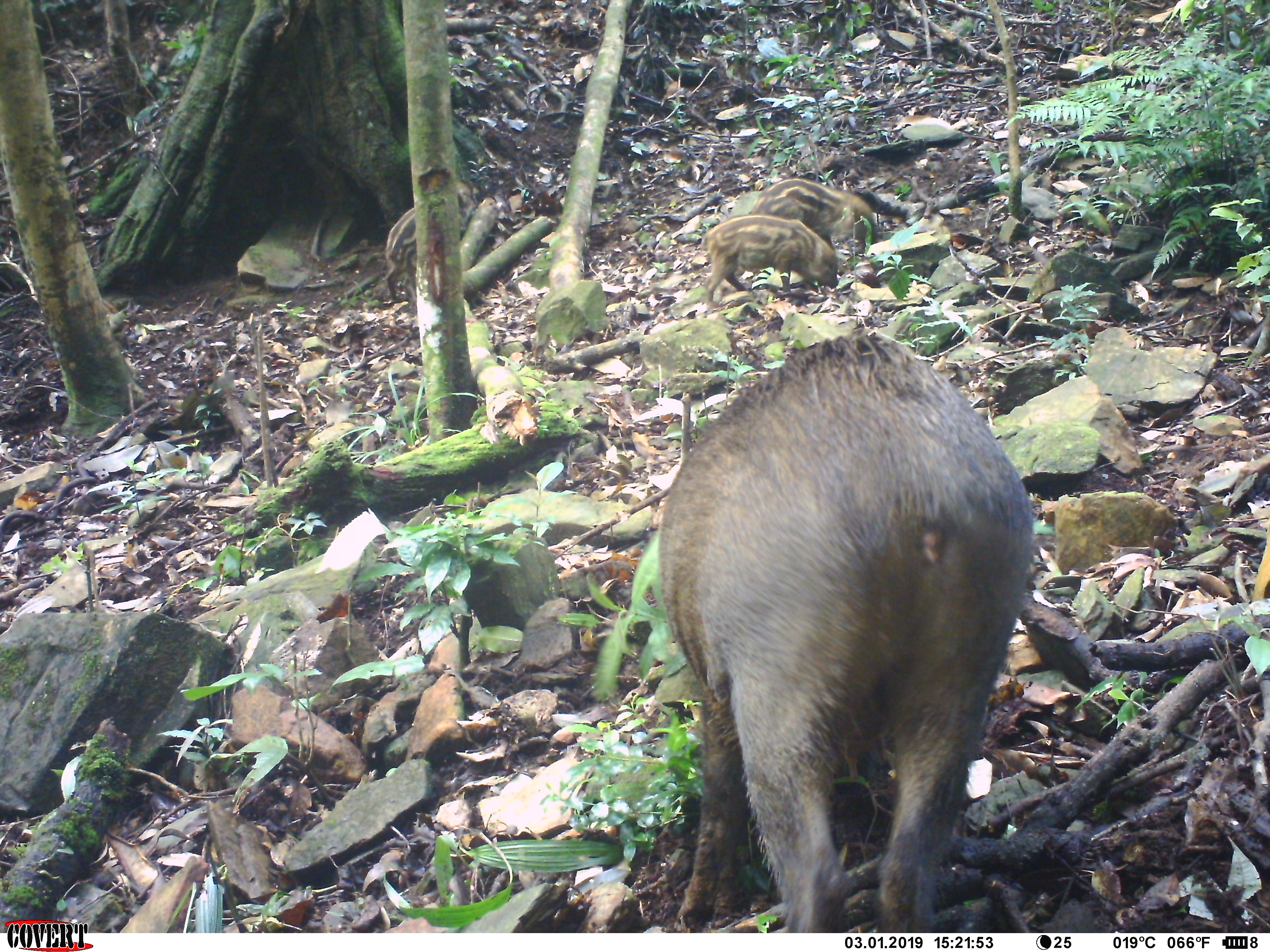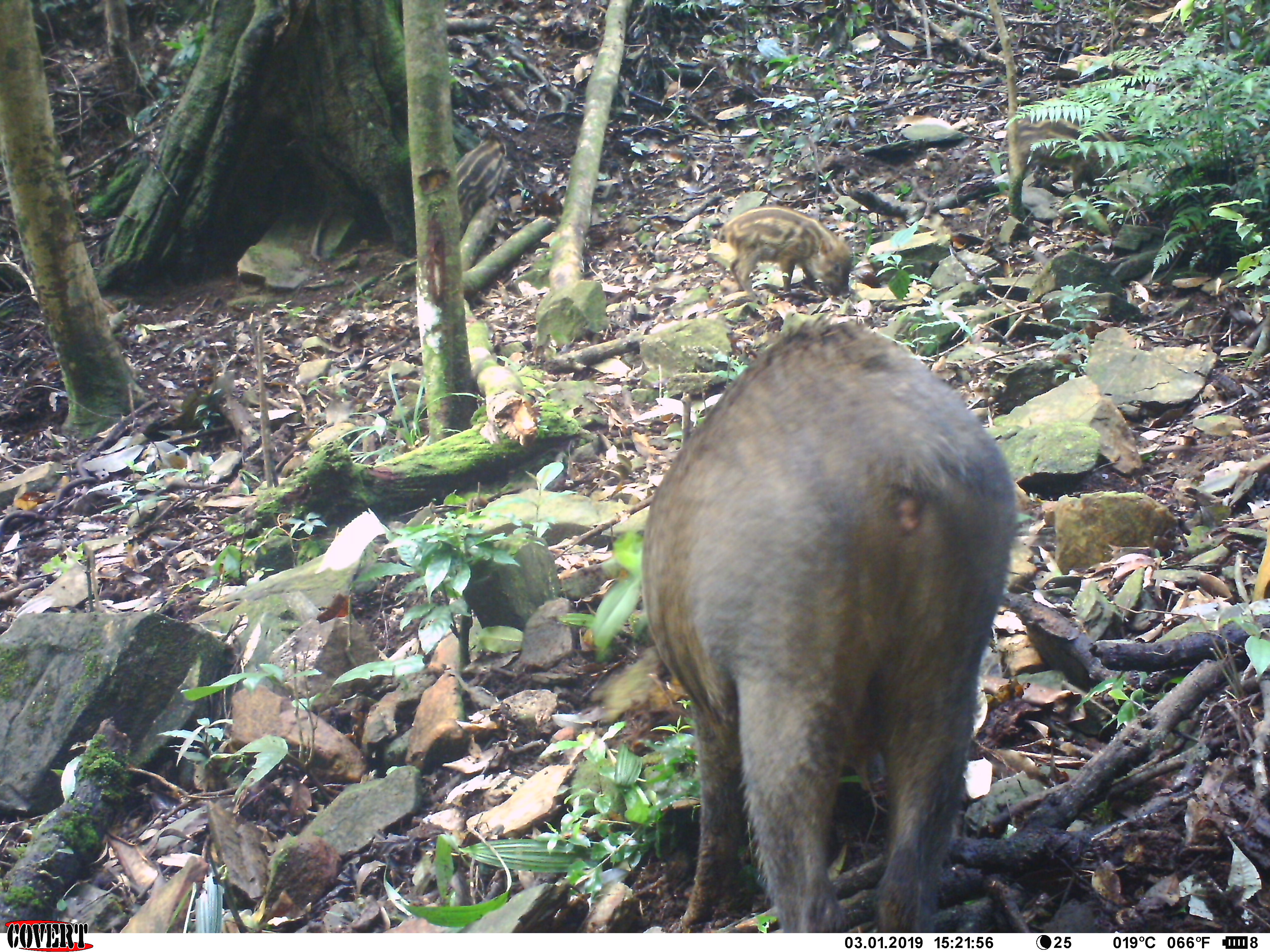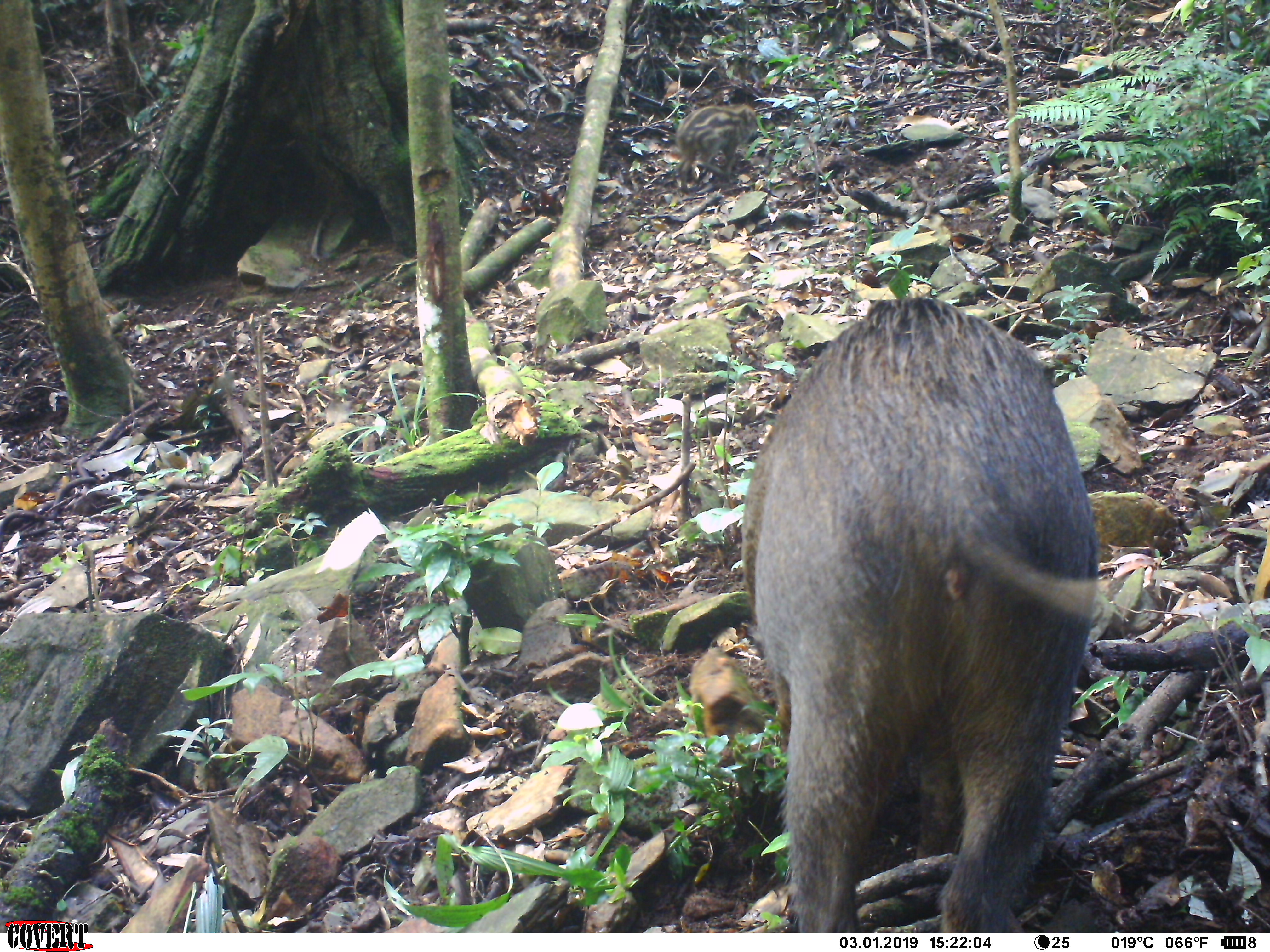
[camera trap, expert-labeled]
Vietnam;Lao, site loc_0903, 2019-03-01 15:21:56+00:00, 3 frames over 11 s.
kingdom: Animalia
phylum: Chordata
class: Mammalia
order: Artiodactyla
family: Suidae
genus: Sus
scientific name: Sus scrofa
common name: eurasian wild pig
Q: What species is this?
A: Eurasian wild pig (Sus scrofa).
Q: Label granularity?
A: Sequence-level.